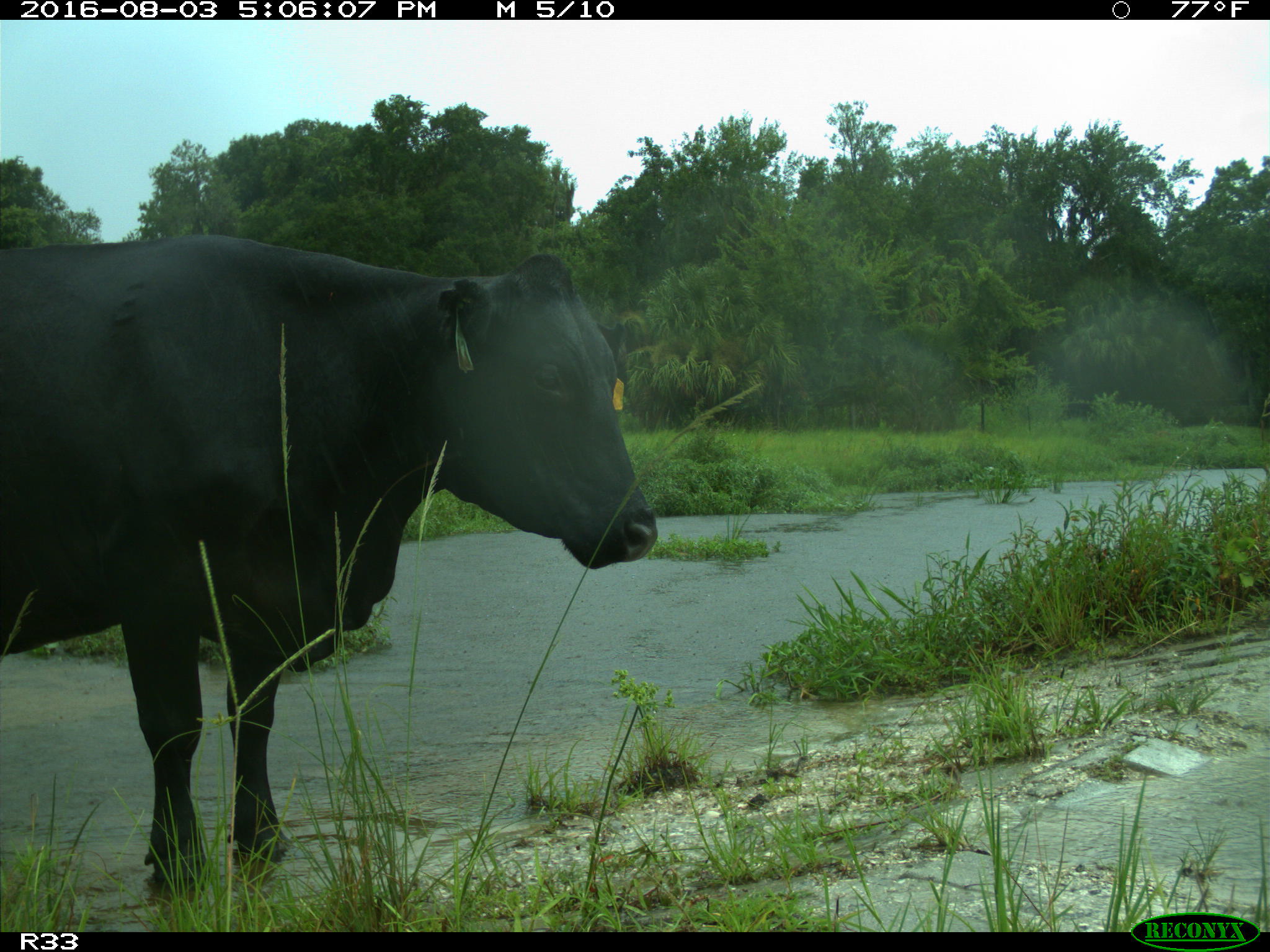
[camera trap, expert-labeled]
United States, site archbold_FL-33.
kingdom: Animalia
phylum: Chordata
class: Mammalia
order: Artiodactyla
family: Bovidae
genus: Bos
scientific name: Bos taurus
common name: domestic cow